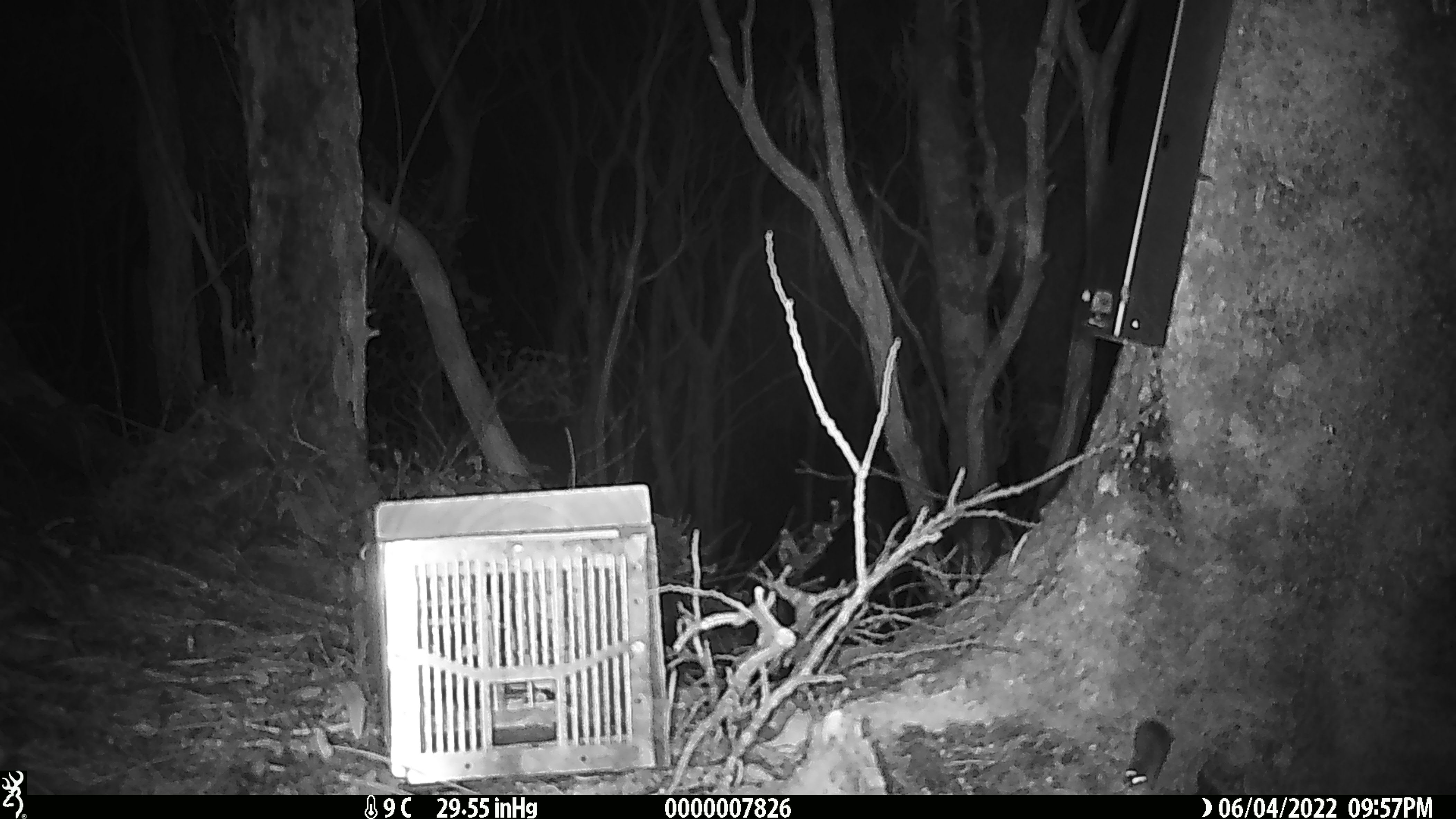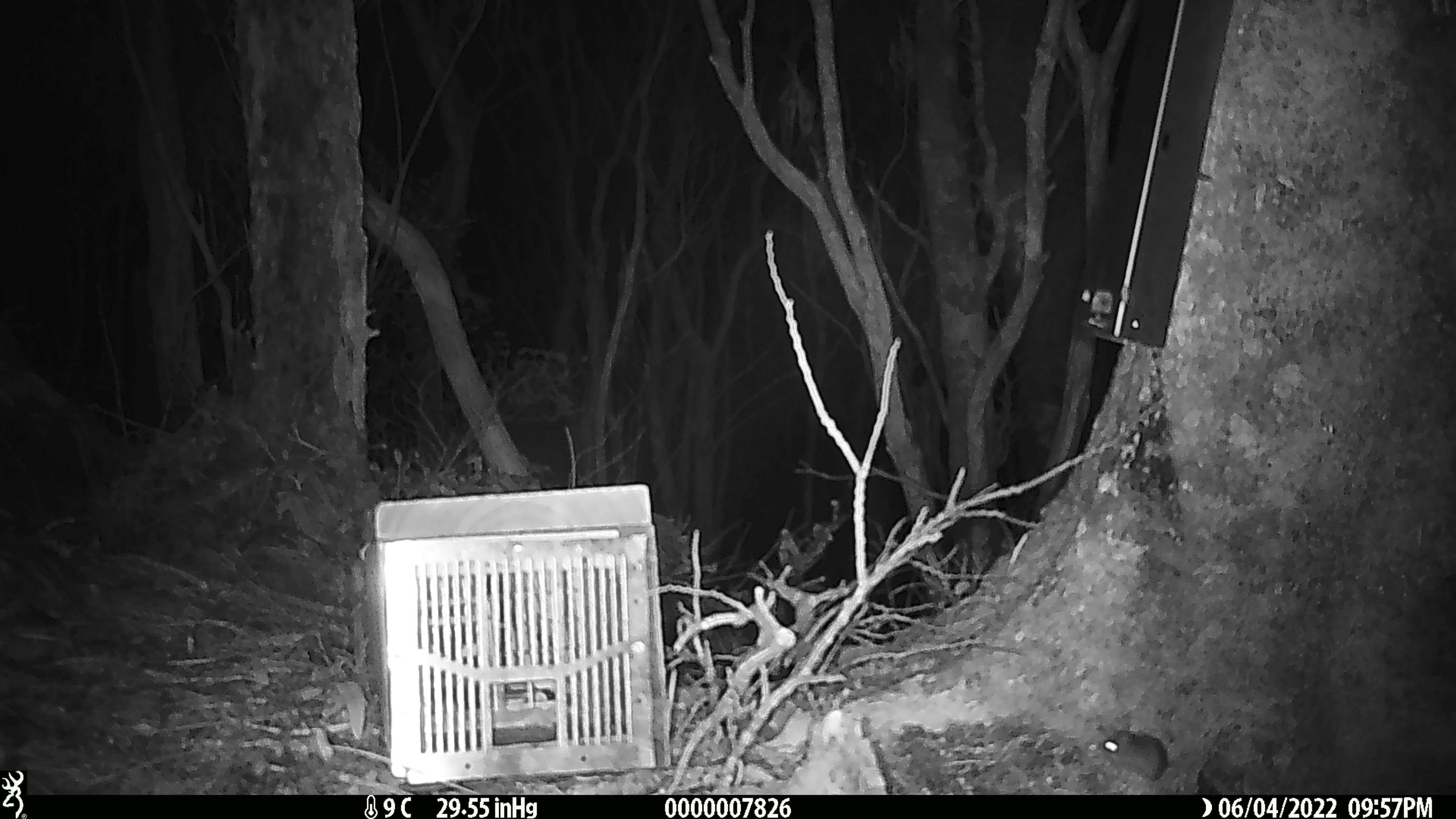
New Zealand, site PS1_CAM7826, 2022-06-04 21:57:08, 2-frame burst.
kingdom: Animalia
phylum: Chordata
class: Mammalia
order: Rodentia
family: Muridae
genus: Mus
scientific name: Mus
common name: mouse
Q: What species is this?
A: Mouse (Mus).